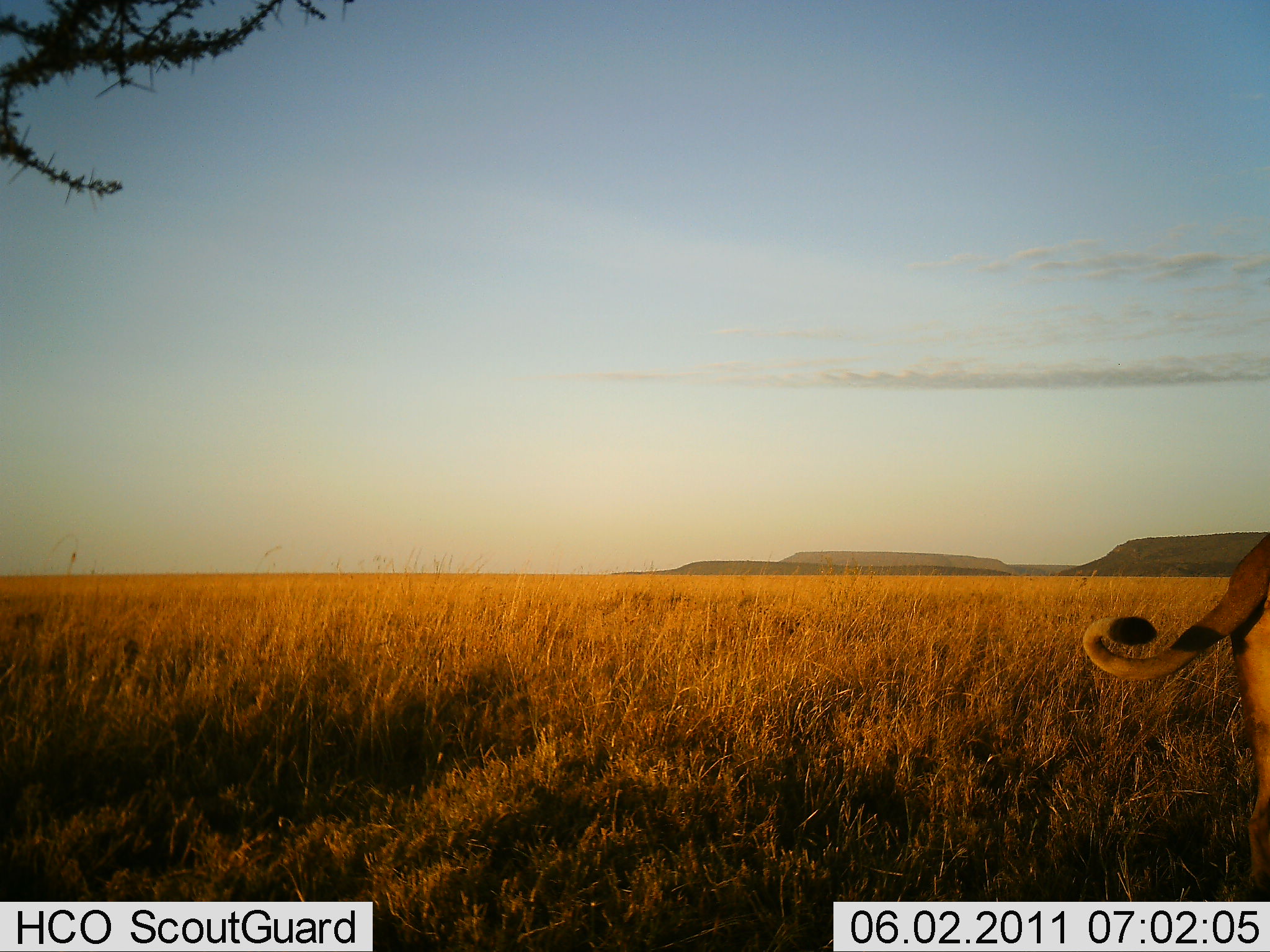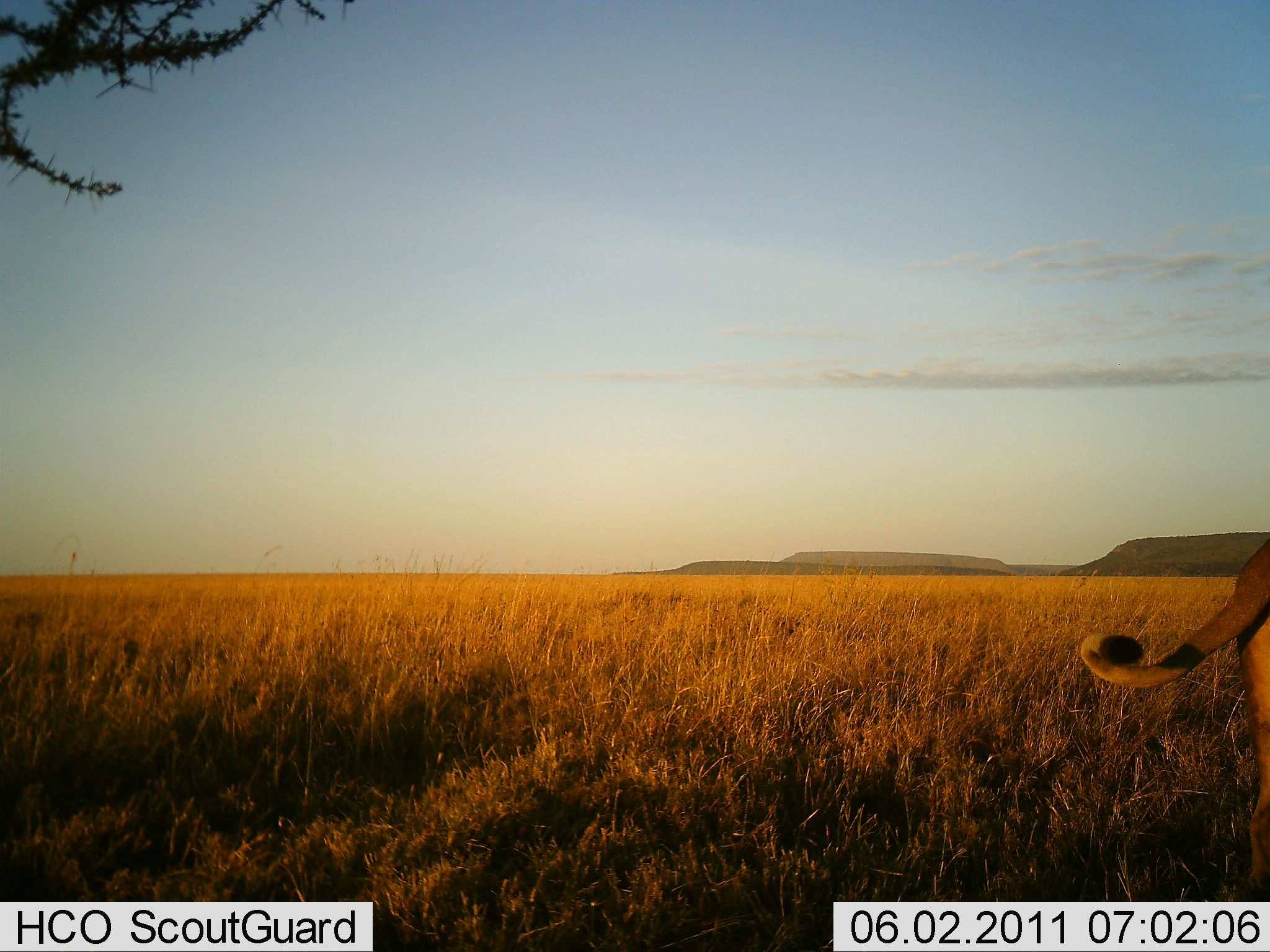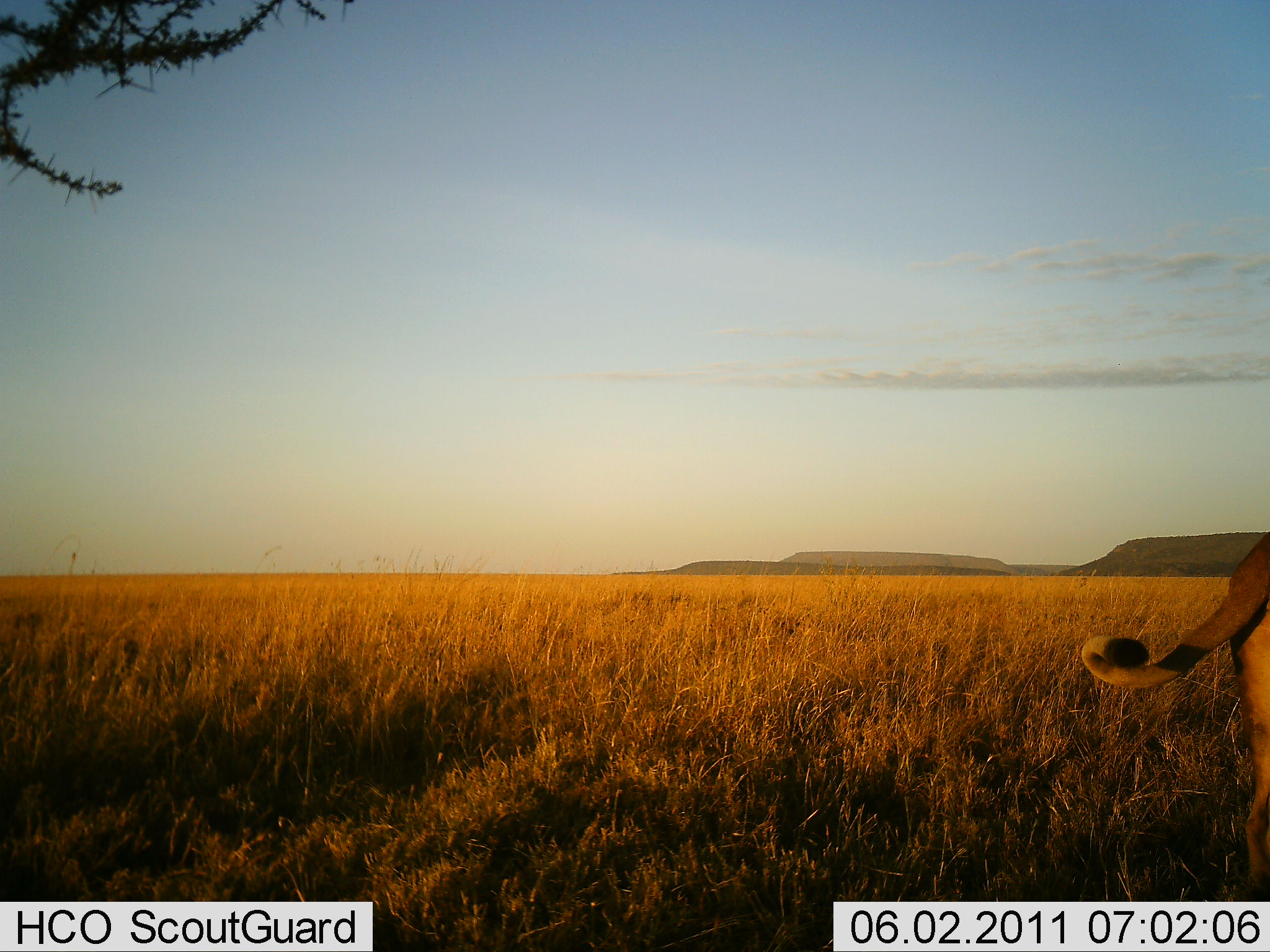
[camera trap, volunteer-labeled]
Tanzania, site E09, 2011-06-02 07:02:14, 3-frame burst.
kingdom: Animalia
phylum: Chordata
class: Mammalia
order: Carnivora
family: Felidae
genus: Panthera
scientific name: Panthera leo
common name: lion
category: lionfemale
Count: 1.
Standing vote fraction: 91%.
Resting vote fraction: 0%.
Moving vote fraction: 9%.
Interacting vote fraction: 0%.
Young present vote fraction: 0%.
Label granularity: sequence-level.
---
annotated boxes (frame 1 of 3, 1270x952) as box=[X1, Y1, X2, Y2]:
animal: box=[1081, 533, 1270, 902]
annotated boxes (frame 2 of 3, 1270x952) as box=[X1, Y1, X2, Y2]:
animal: box=[1078, 536, 1270, 889]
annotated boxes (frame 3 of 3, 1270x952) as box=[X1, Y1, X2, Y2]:
animal: box=[1075, 530, 1270, 887]